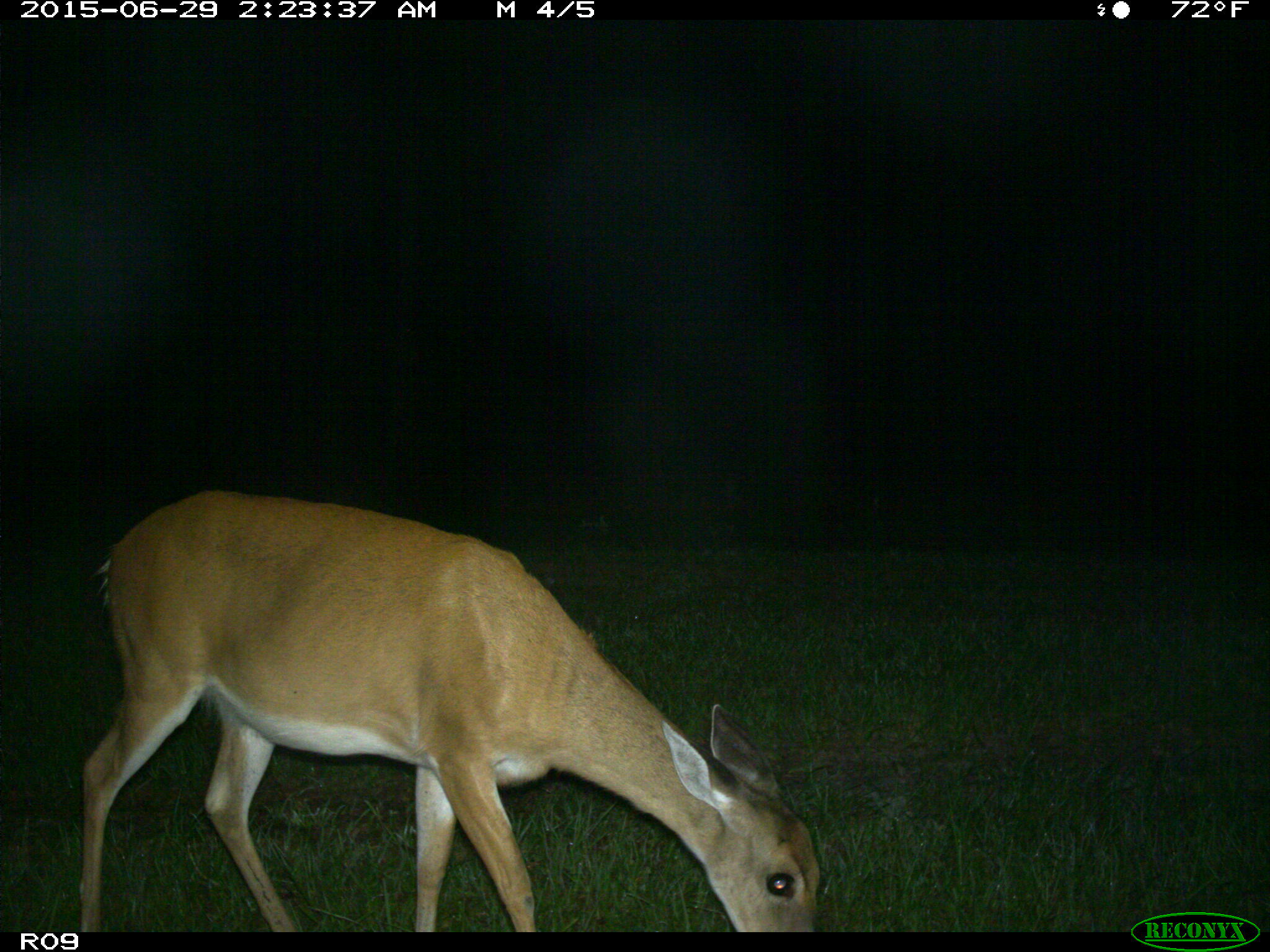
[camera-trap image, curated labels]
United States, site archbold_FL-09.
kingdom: Animalia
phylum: Chordata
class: Mammalia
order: Artiodactyla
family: Cervidae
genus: Odocoileus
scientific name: Odocoileus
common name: deer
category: unidentified deer